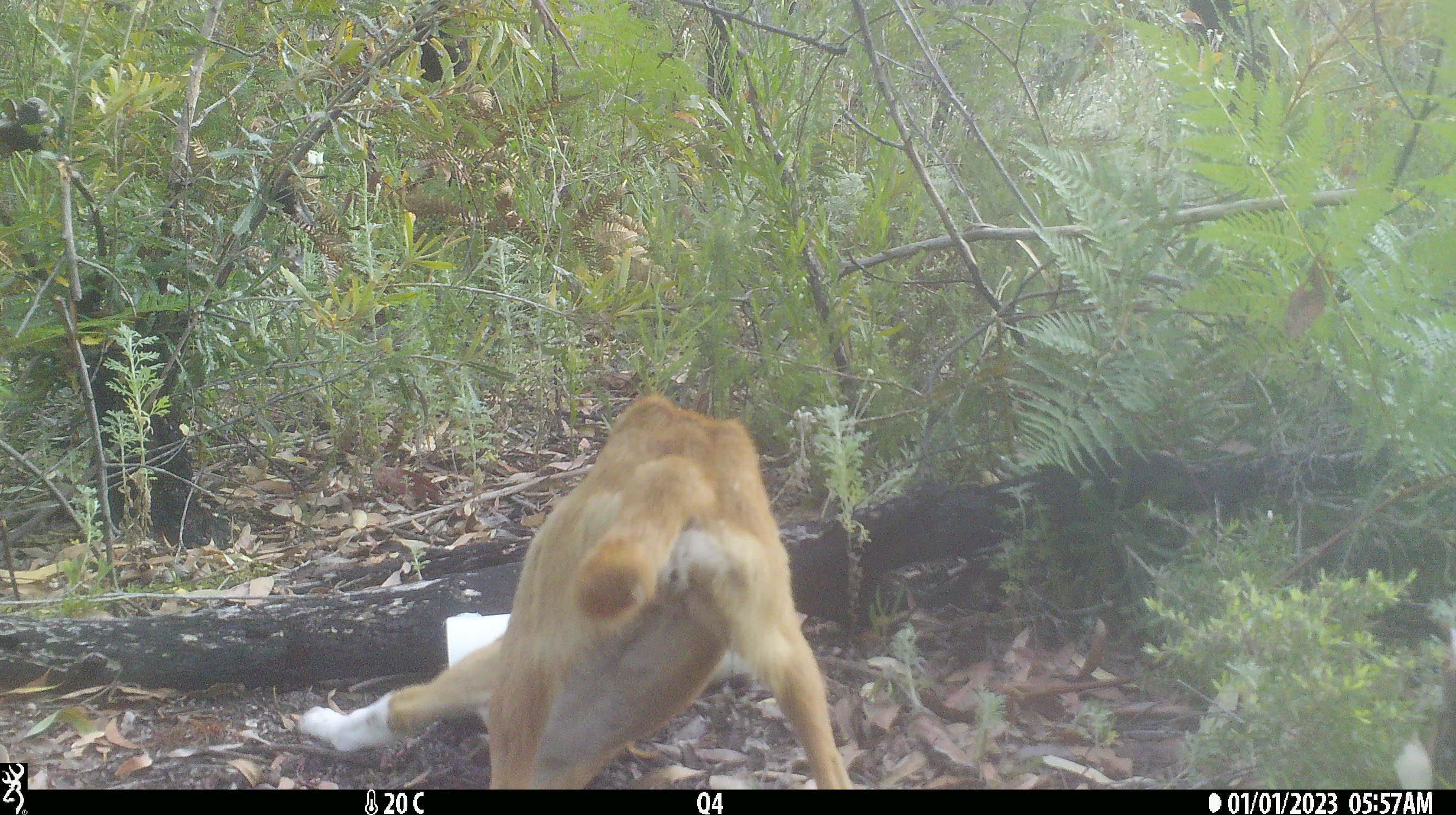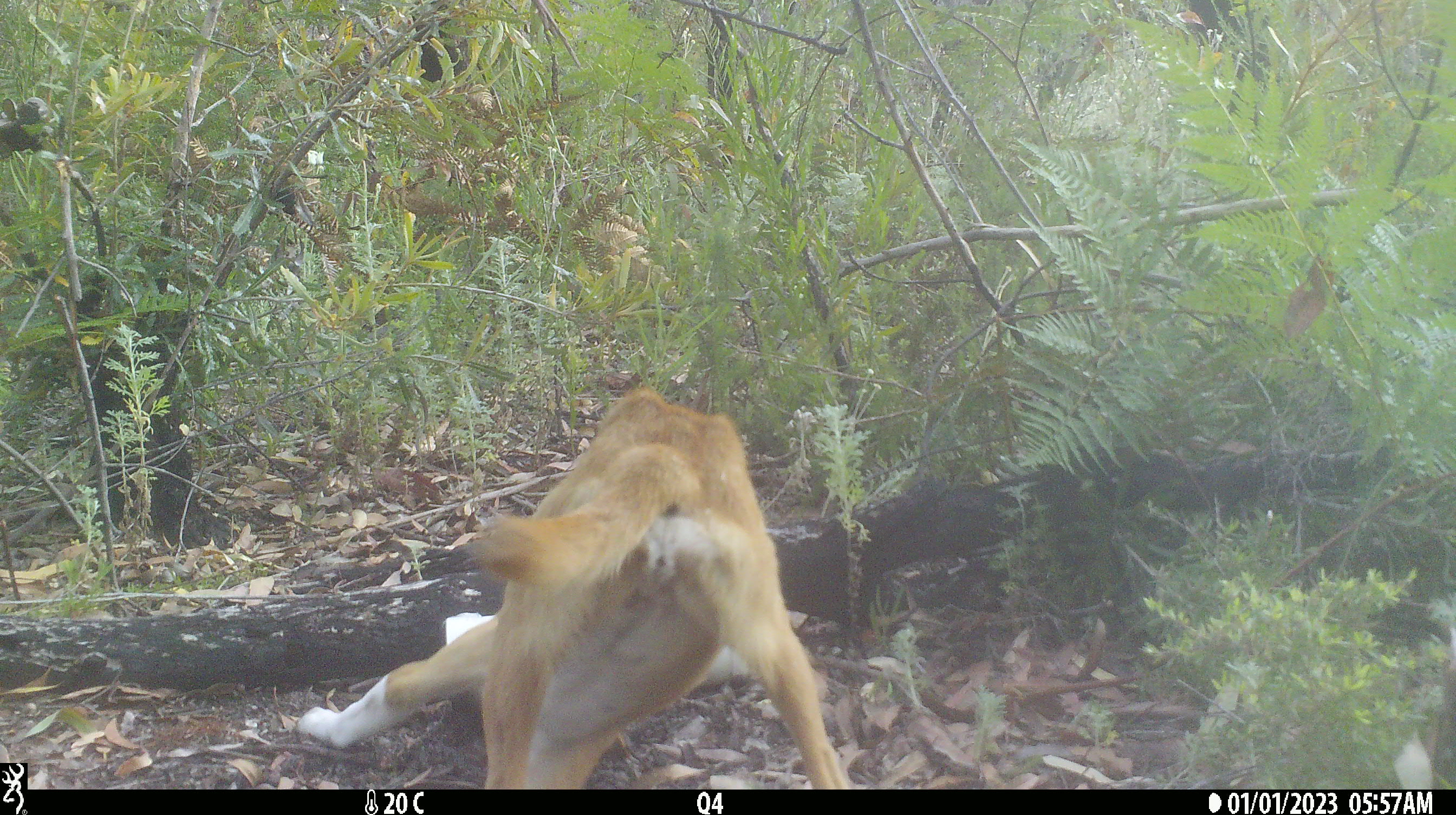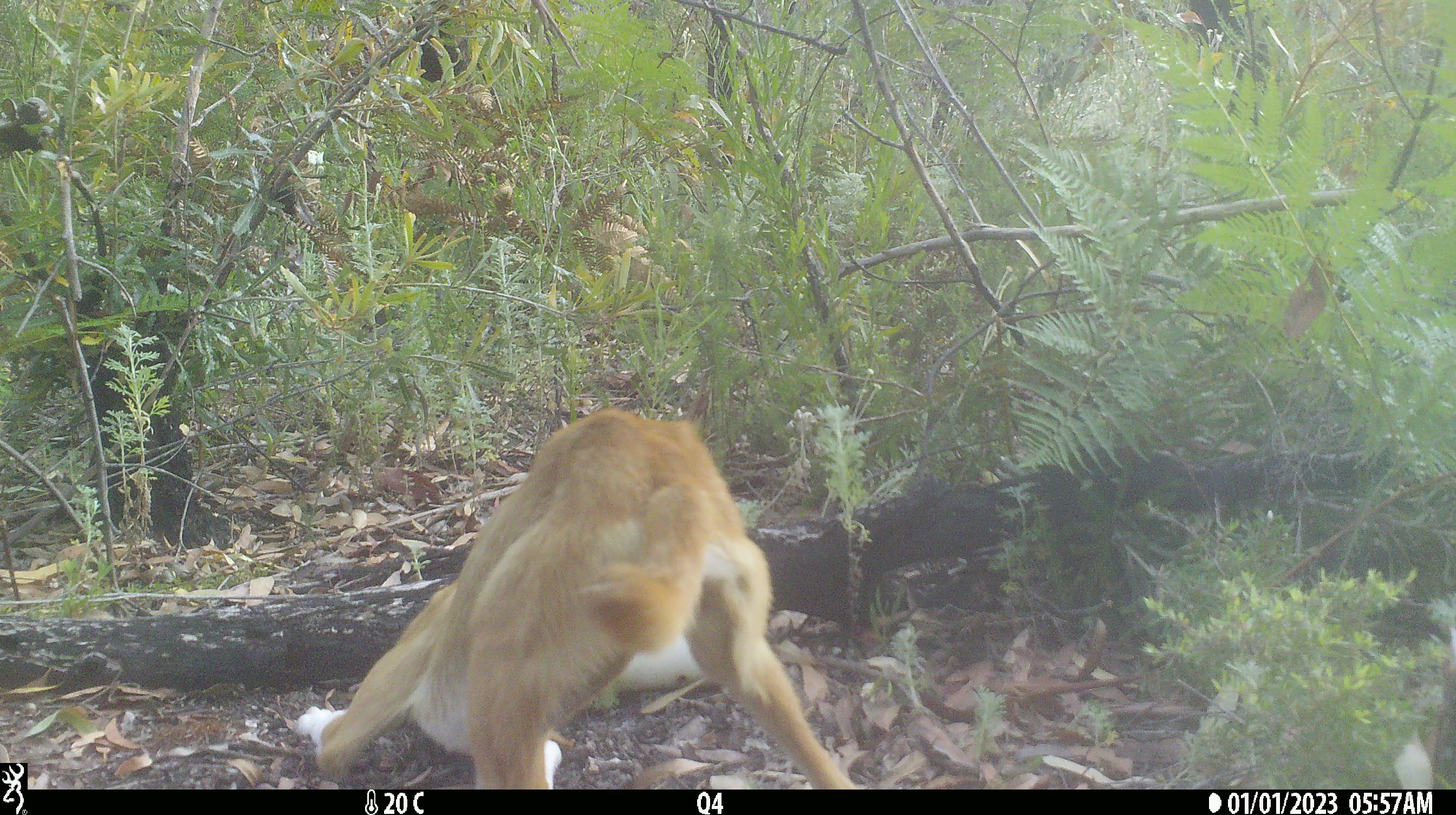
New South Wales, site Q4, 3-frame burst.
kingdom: Animalia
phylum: Chordata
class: Mammalia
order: Carnivora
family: Canidae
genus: Canis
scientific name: Canis familiaris dingo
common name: dingo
Dingo (Canis familiaris dingo).